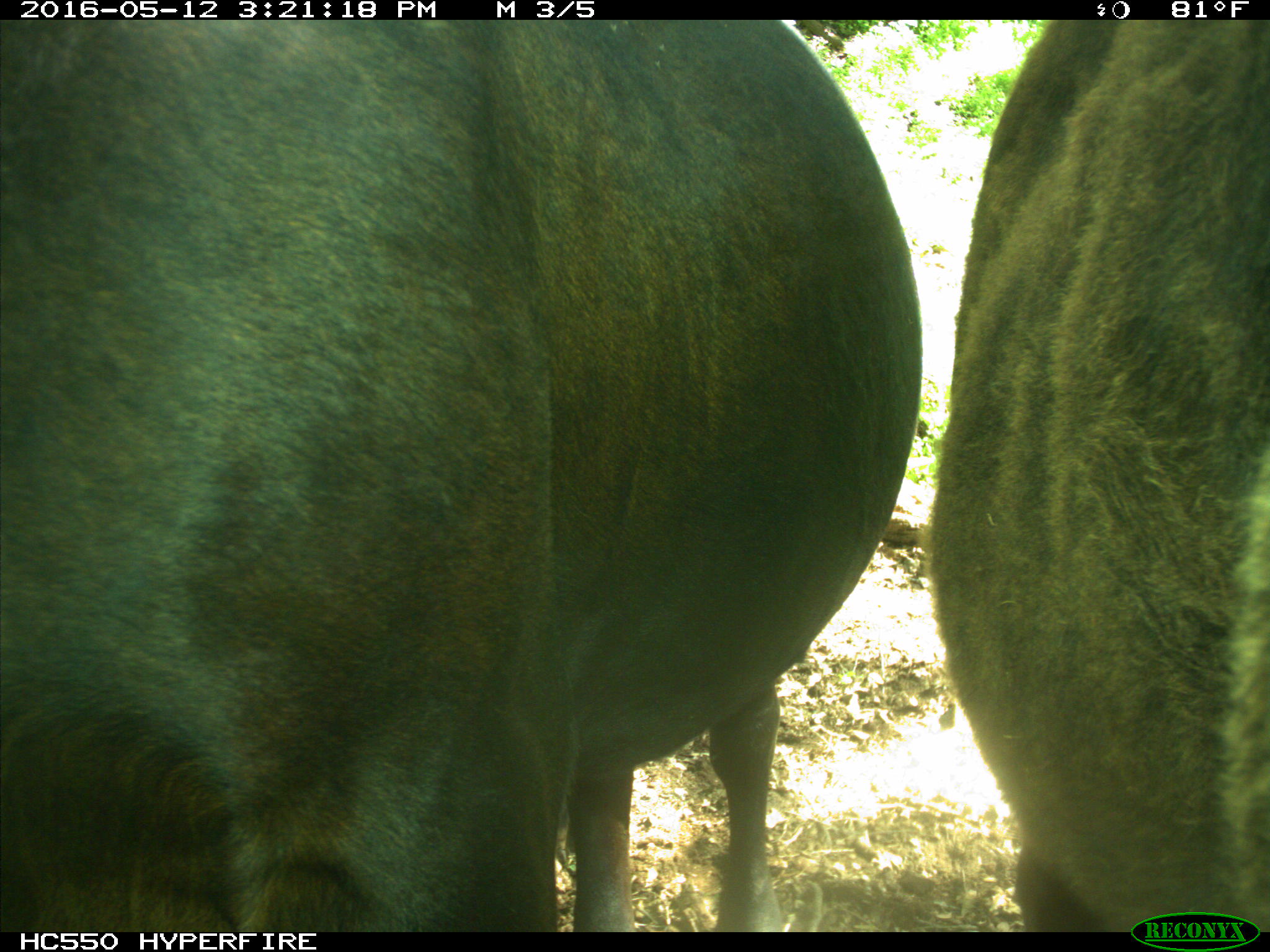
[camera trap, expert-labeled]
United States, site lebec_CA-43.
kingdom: Animalia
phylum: Chordata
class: Mammalia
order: Artiodactyla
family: Bovidae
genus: Bos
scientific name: Bos taurus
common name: domestic cow